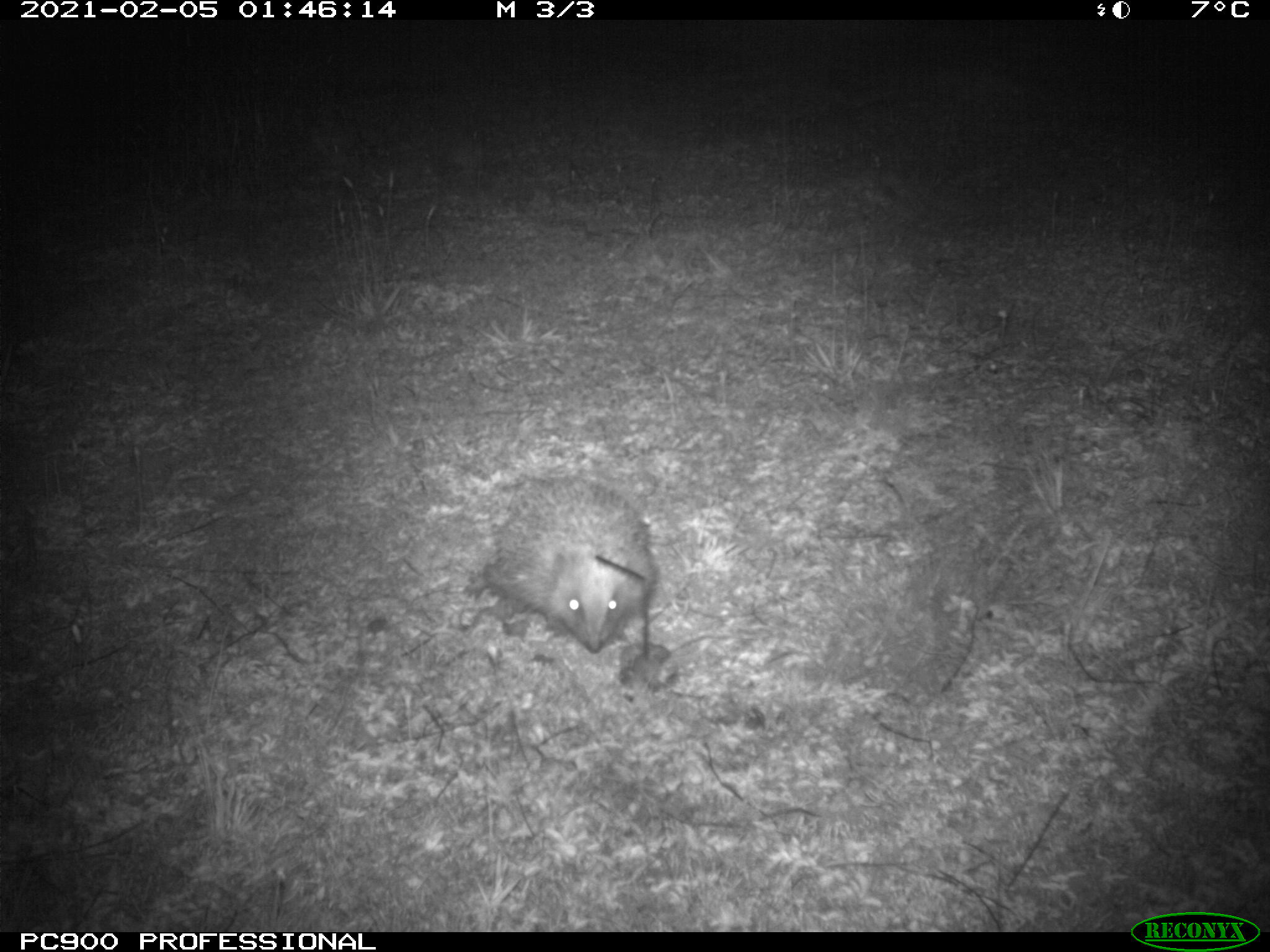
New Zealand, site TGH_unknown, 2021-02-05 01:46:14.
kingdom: Animalia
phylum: Chordata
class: Mammalia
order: Eulipotyphla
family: Erinaceidae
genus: Erinaceus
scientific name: Erinaceus europaeus europaeus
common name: european hedgehog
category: hedgehog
Hedgehog (european hedgehog) (Erinaceus europaeus europaeus).